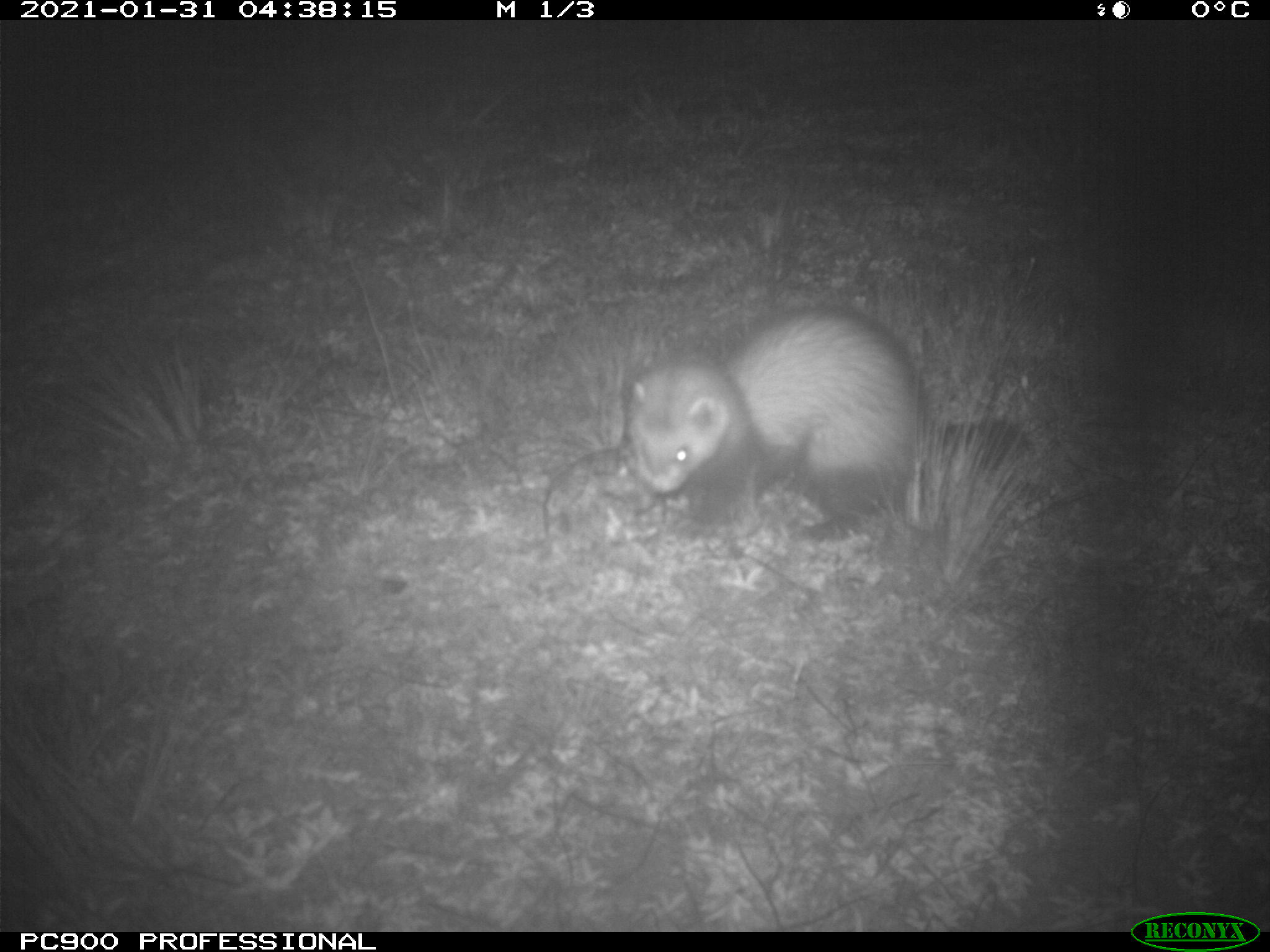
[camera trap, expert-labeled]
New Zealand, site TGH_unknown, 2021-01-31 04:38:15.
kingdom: Animalia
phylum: Chordata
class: Mammalia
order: Carnivora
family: Mustelidae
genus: Mustela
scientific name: Mustela furo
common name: ferret